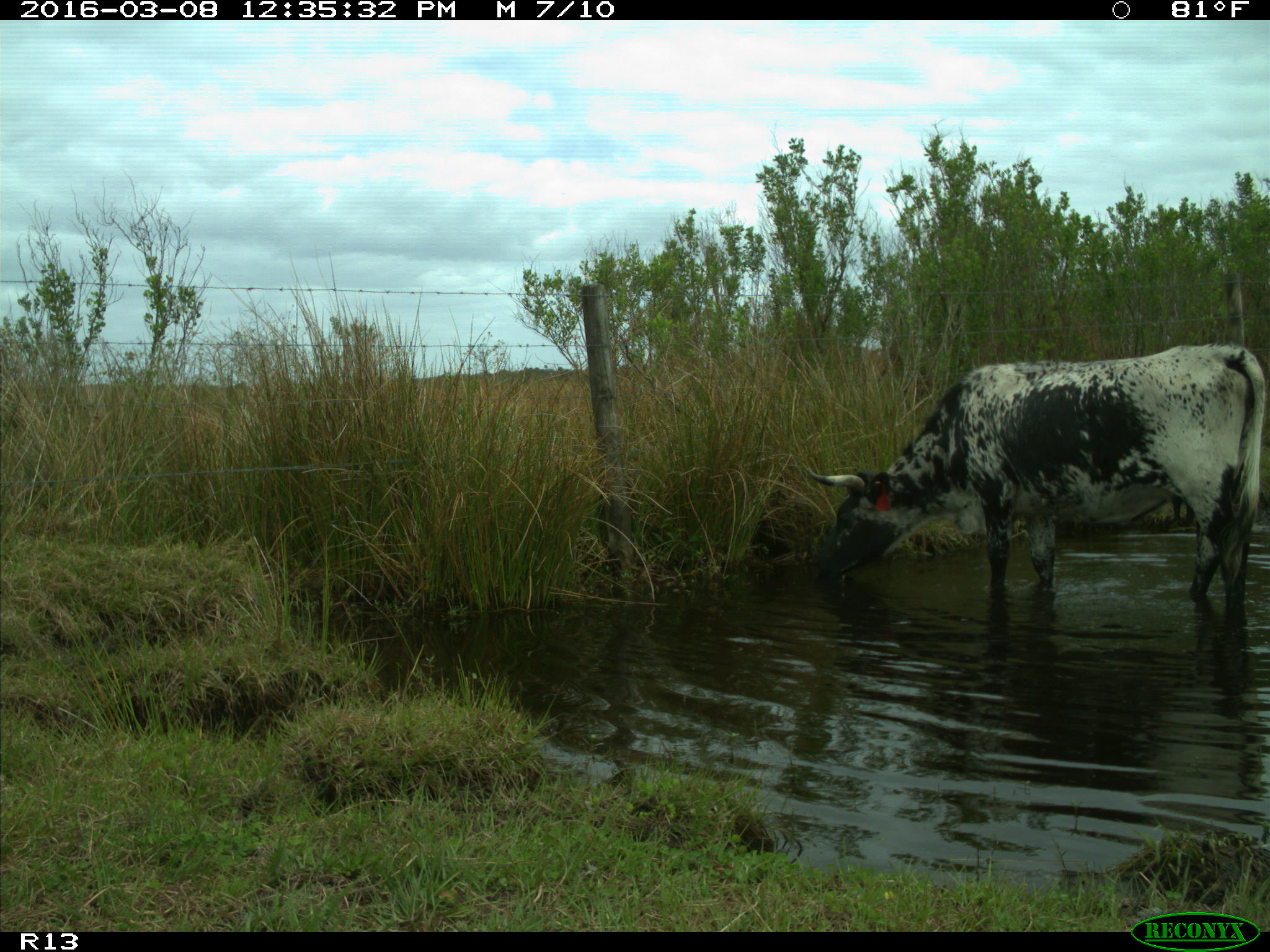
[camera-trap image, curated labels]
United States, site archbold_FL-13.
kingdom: Animalia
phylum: Chordata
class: Mammalia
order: Artiodactyla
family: Bovidae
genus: Bos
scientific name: Bos taurus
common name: domestic cow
Bos taurus (domestic cow).